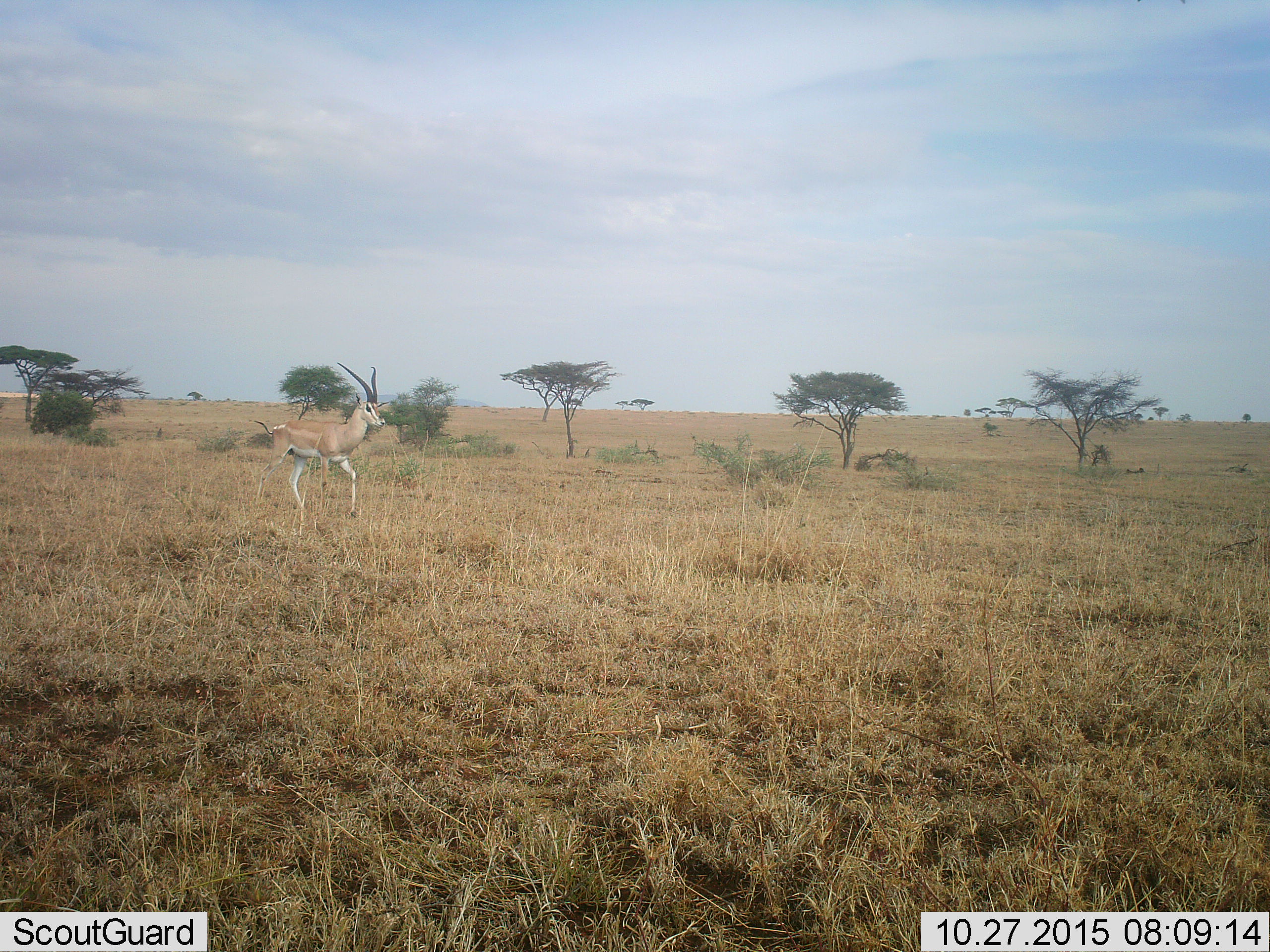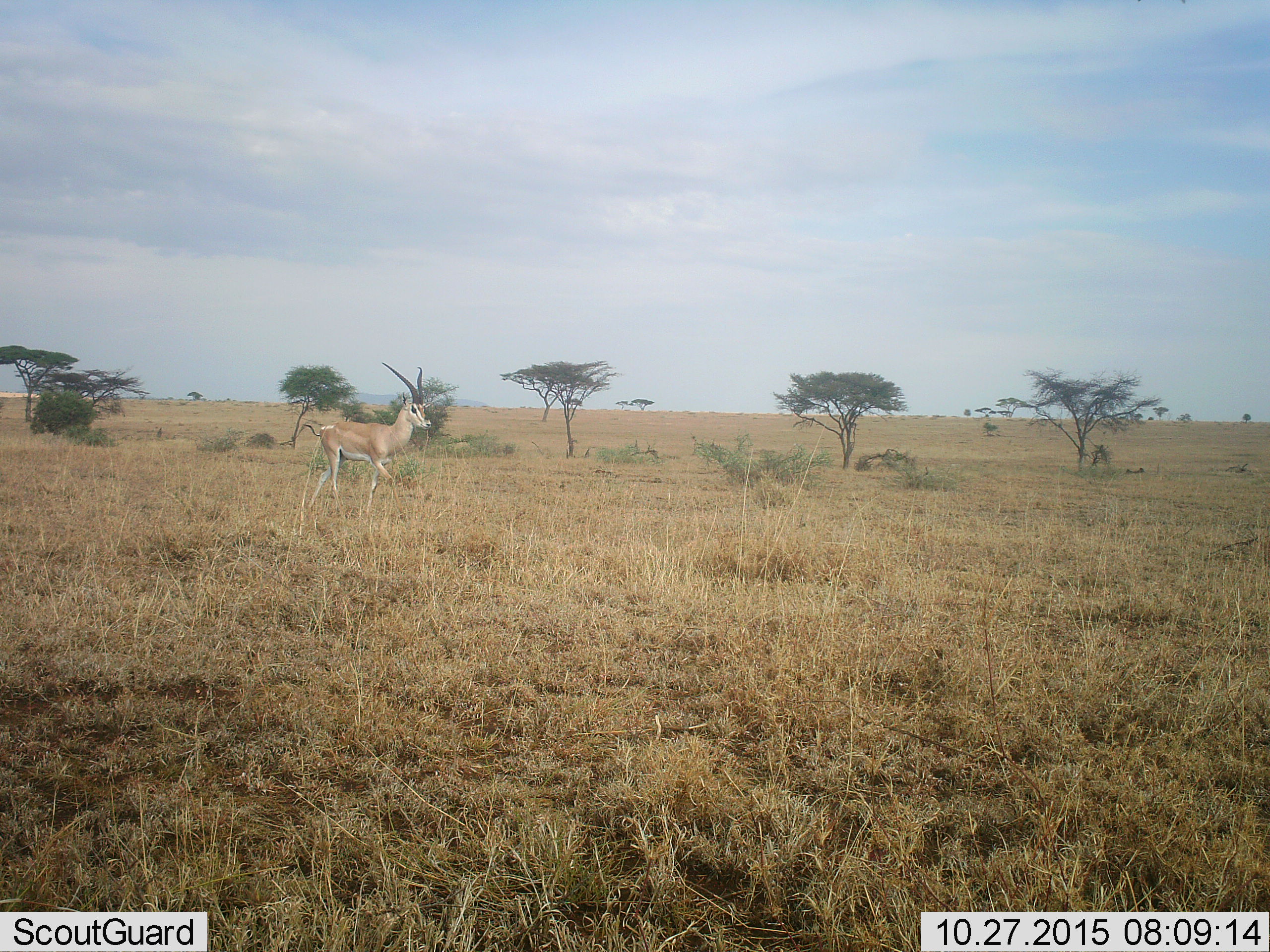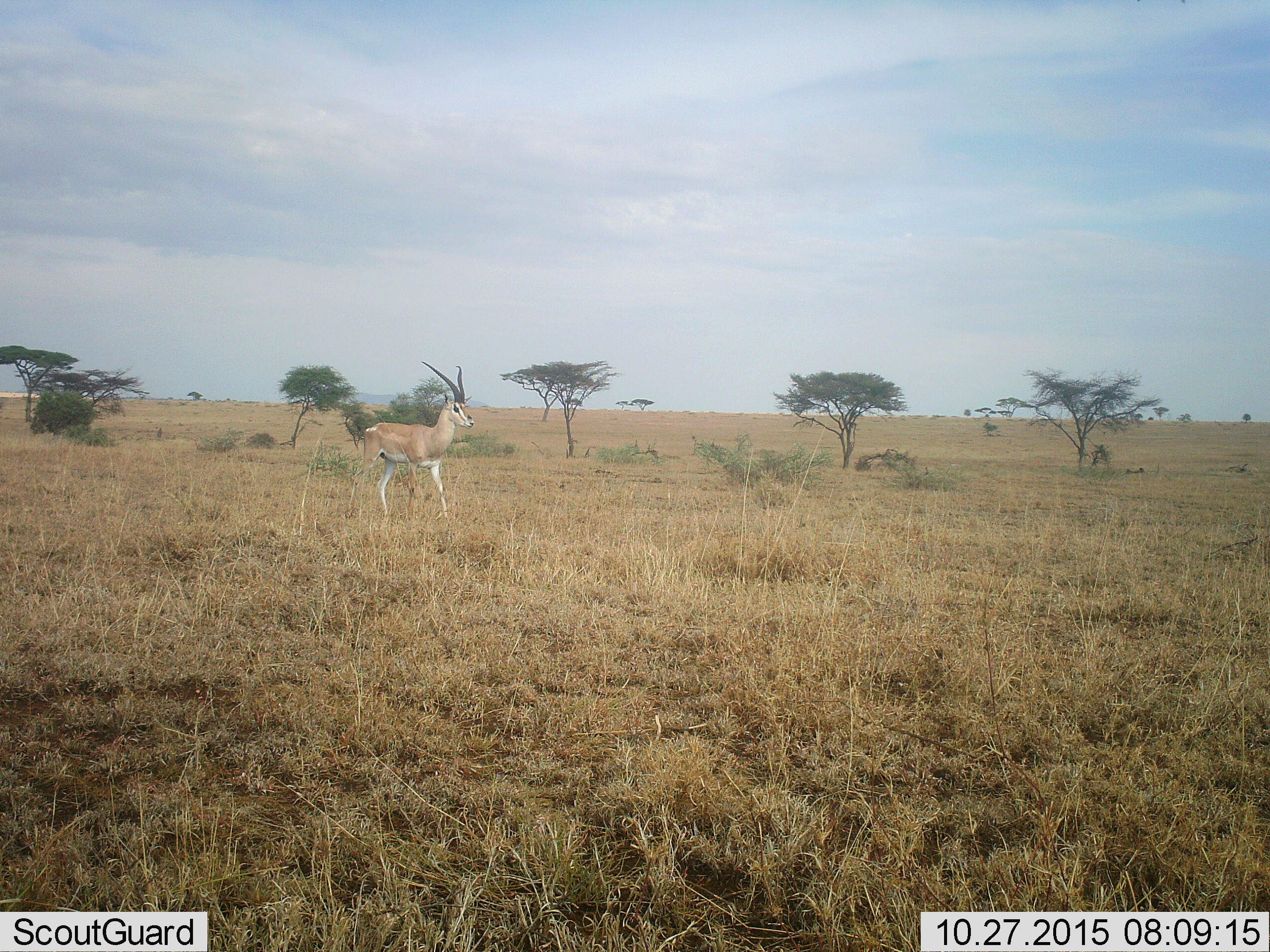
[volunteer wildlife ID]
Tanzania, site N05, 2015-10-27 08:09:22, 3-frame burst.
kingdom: Animalia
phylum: Chordata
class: Mammalia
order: Artiodactyla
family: Bovidae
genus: Nanger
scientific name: Nanger granti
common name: grant's gazelle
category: gazellegrants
Gazellegrants (grant's gazelle) (Nanger granti), count 1. Behavior (volunteer vote fractions): standing 0%, resting 0%, moving 100%, interacting 0%. Young present (vote fraction): 0%. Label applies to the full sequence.